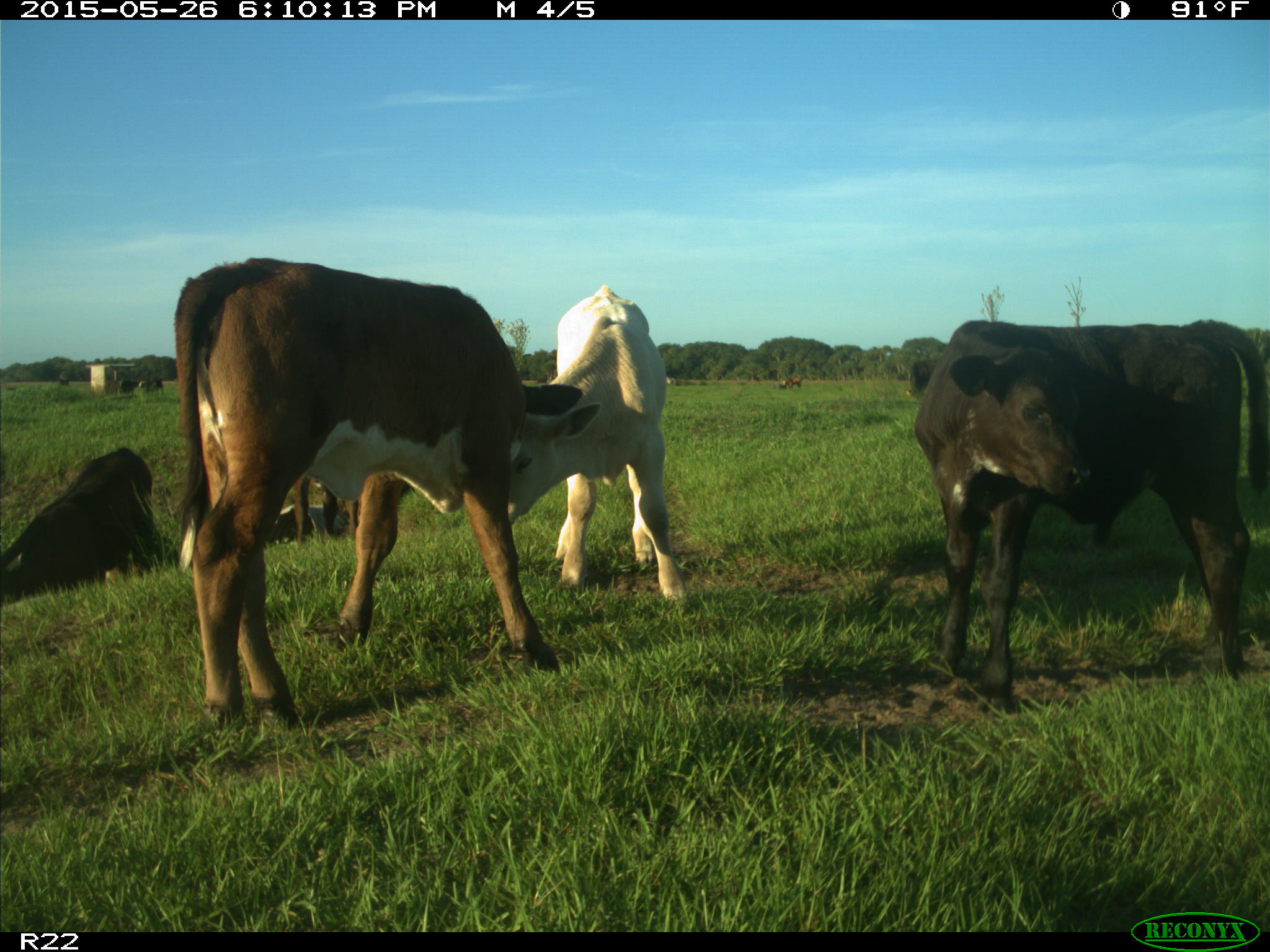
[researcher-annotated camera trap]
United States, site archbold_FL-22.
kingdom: Animalia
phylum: Chordata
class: Mammalia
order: Artiodactyla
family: Bovidae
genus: Bos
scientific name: Bos taurus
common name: domestic cow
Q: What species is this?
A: Bos taurus (domestic cow).